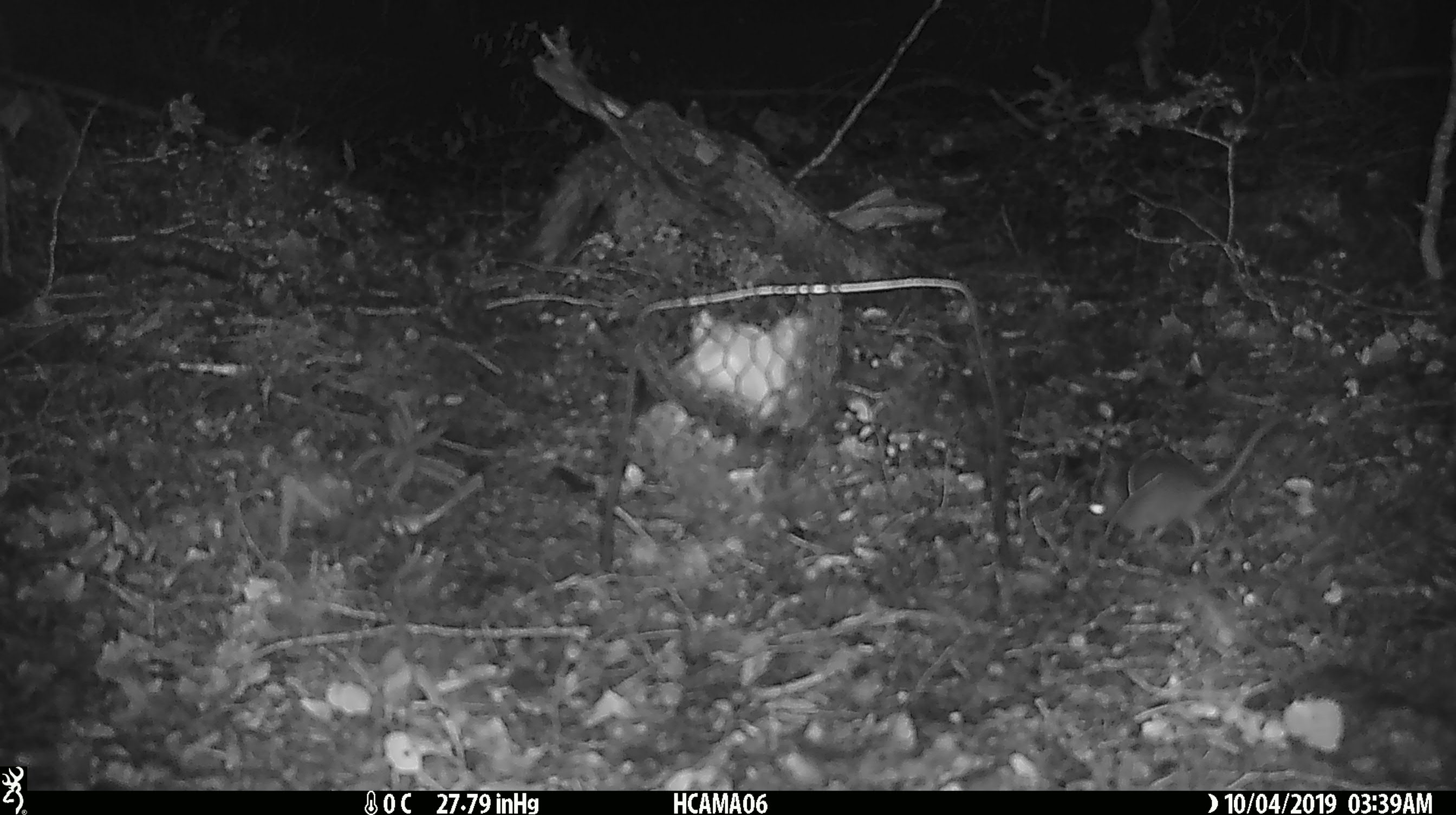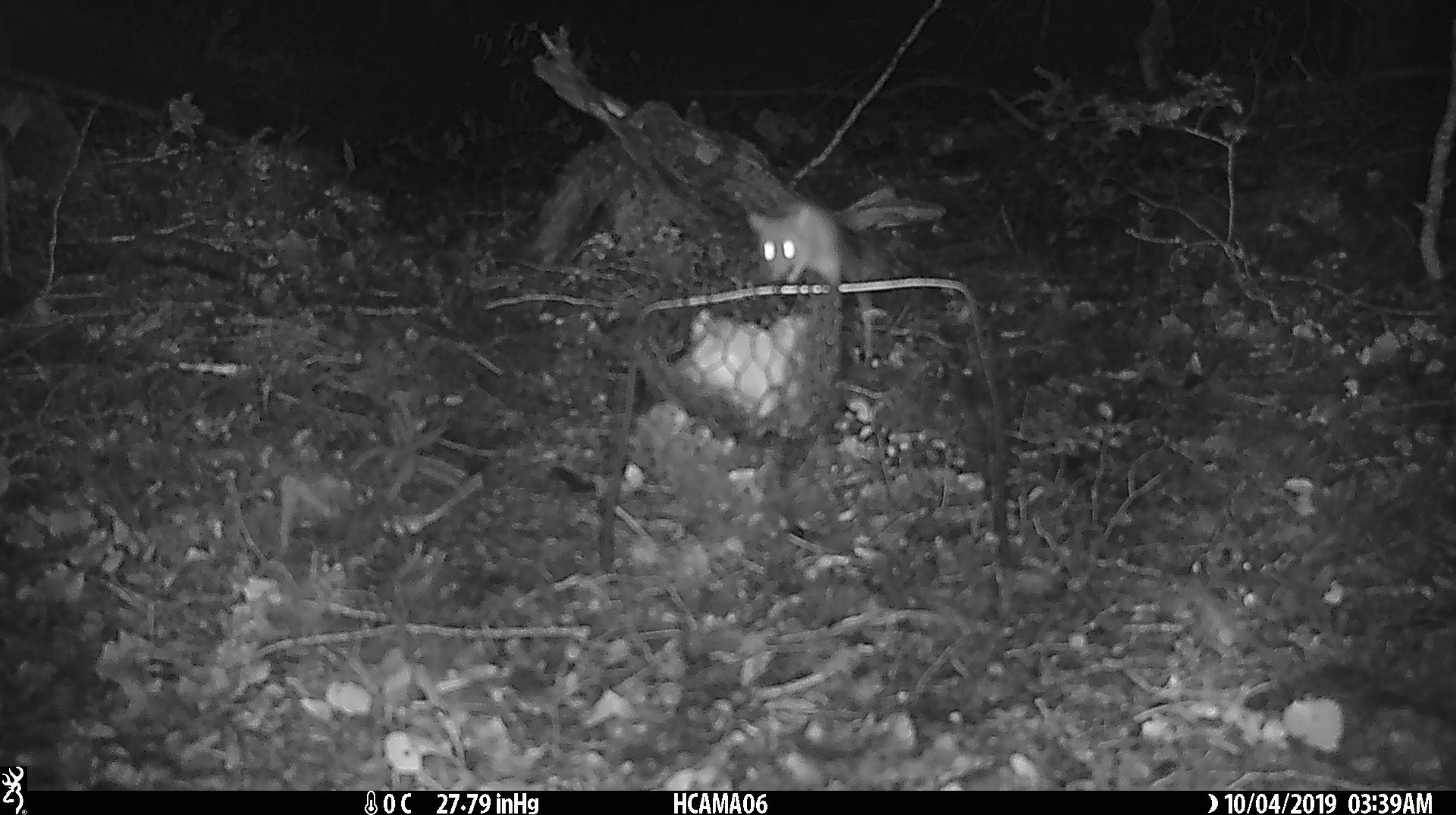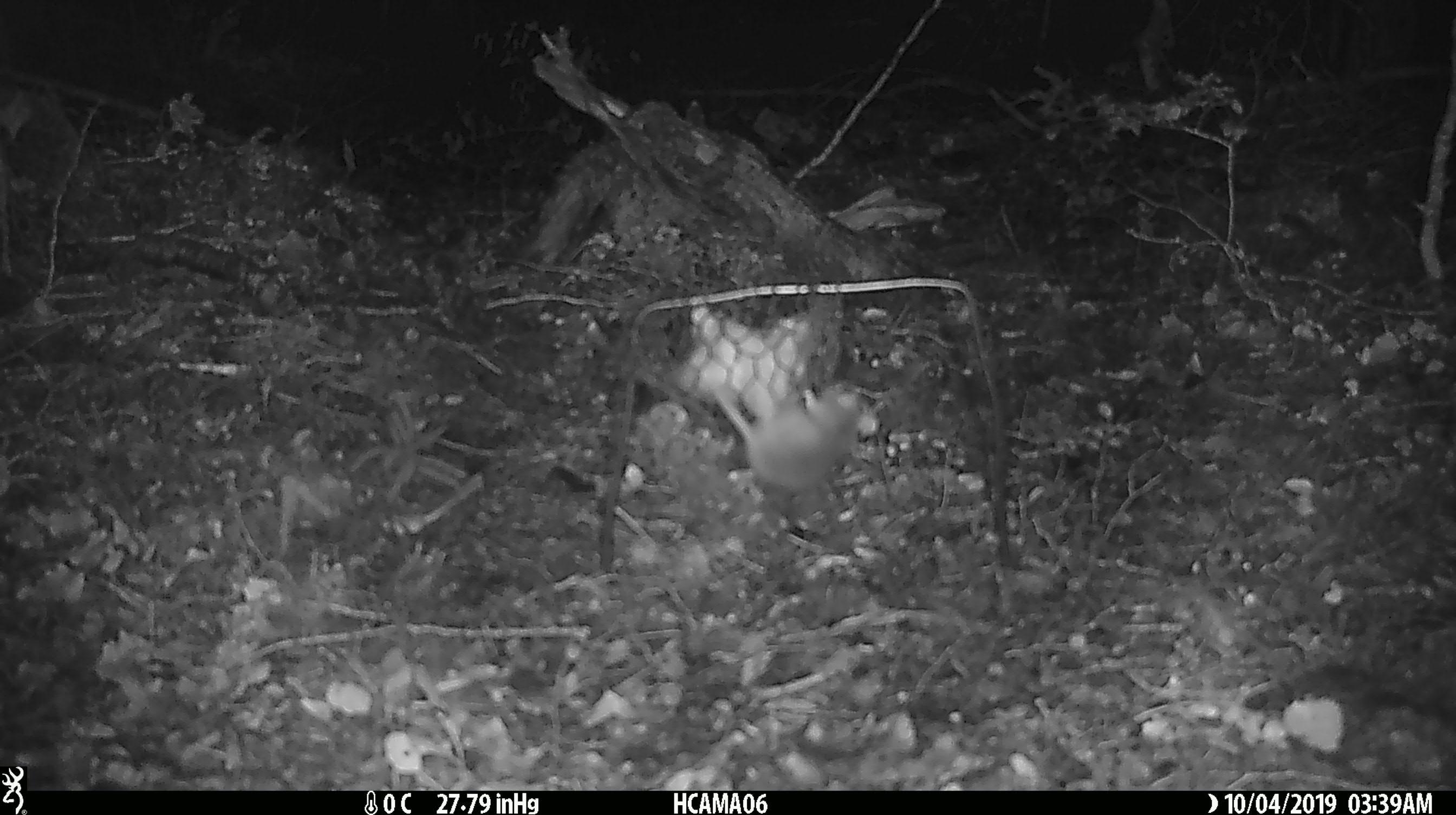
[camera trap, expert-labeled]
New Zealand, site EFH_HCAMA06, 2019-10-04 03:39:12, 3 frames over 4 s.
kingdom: Animalia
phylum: Chordata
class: Mammalia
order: Rodentia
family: Muridae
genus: Mus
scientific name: Mus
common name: mouse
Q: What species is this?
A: Mouse (Mus).